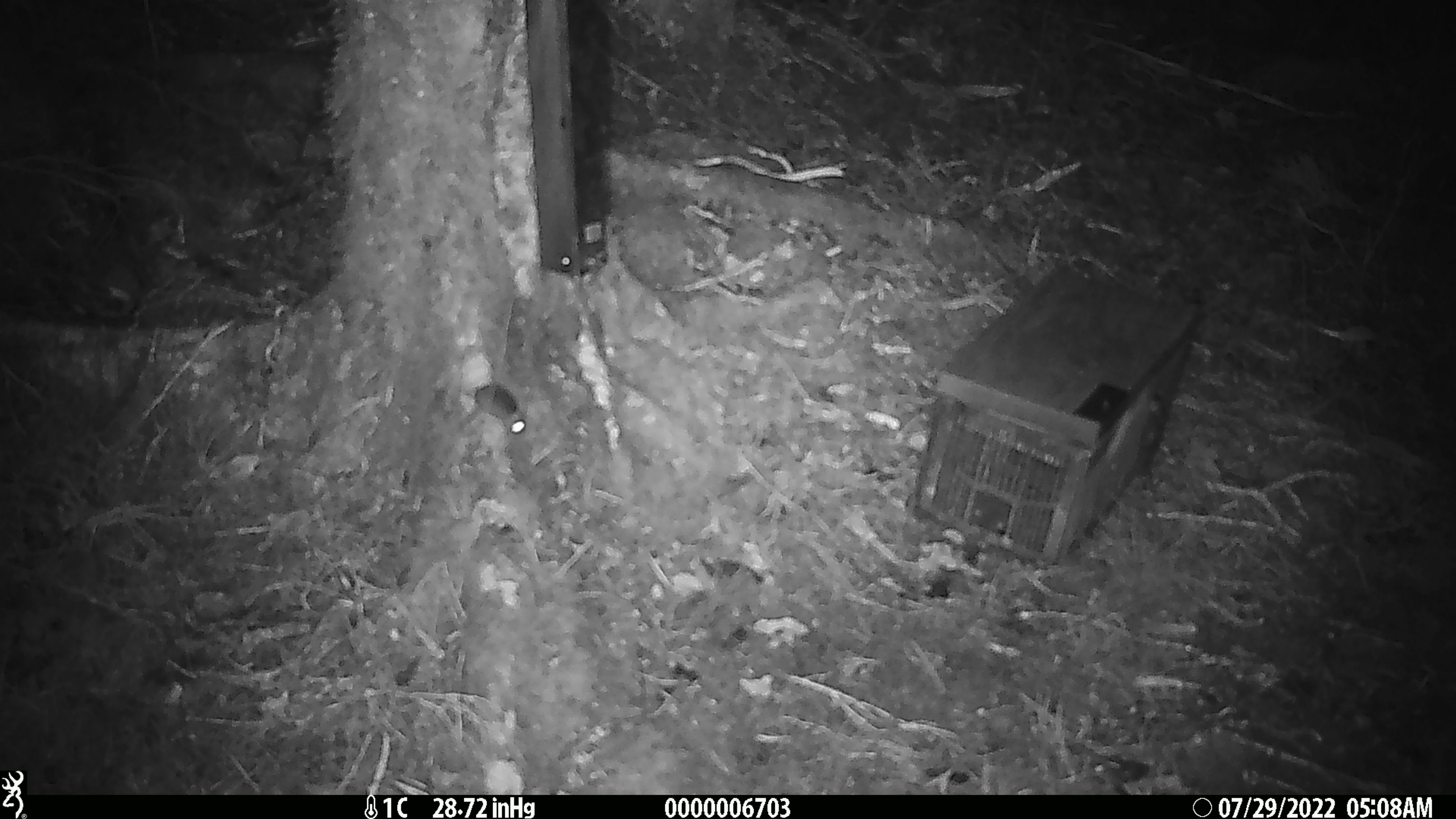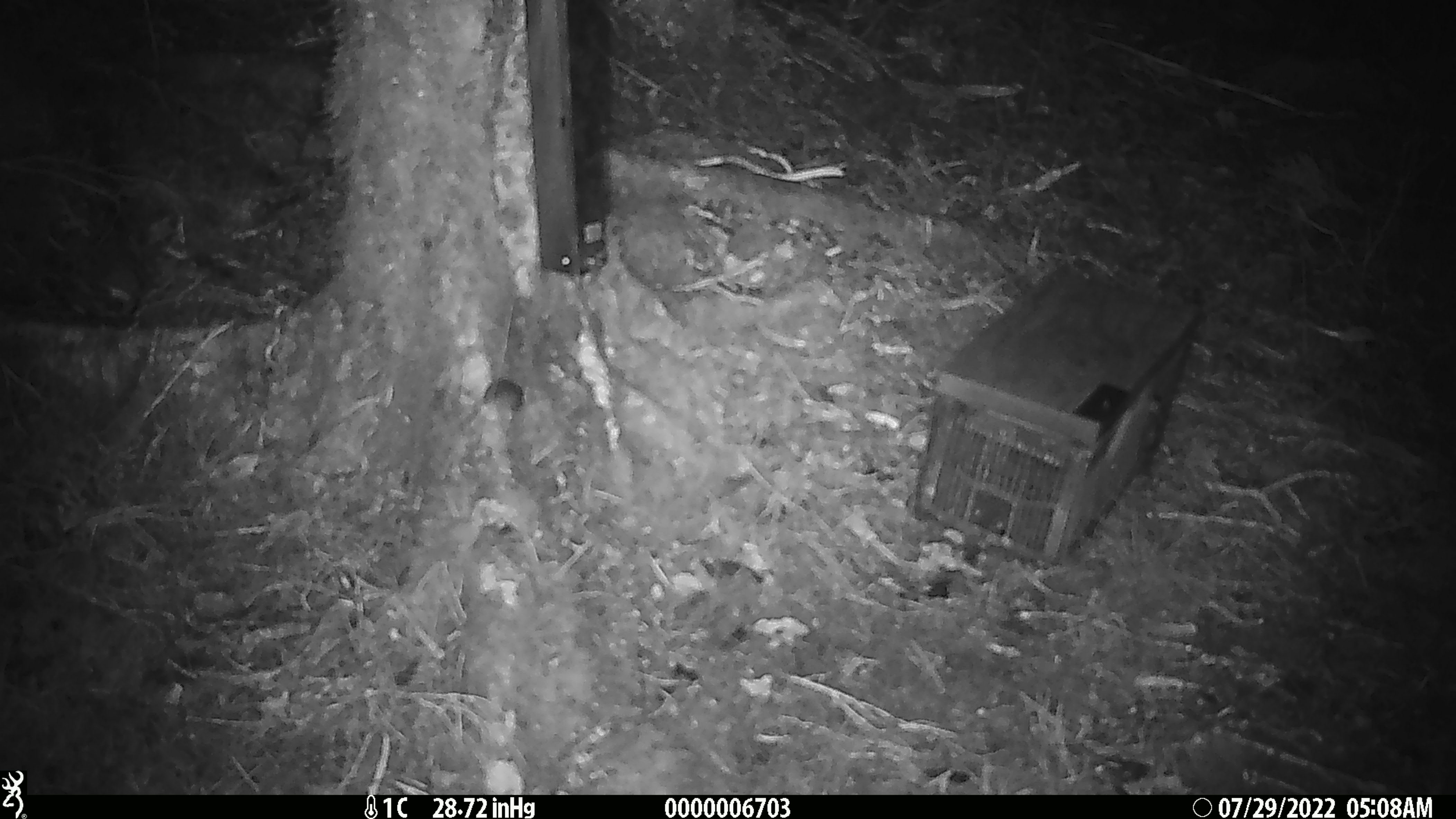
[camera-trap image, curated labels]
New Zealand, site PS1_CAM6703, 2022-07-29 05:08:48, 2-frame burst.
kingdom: Animalia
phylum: Chordata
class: Mammalia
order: Rodentia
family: Muridae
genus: Mus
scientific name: Mus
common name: mouse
Mouse (Mus).